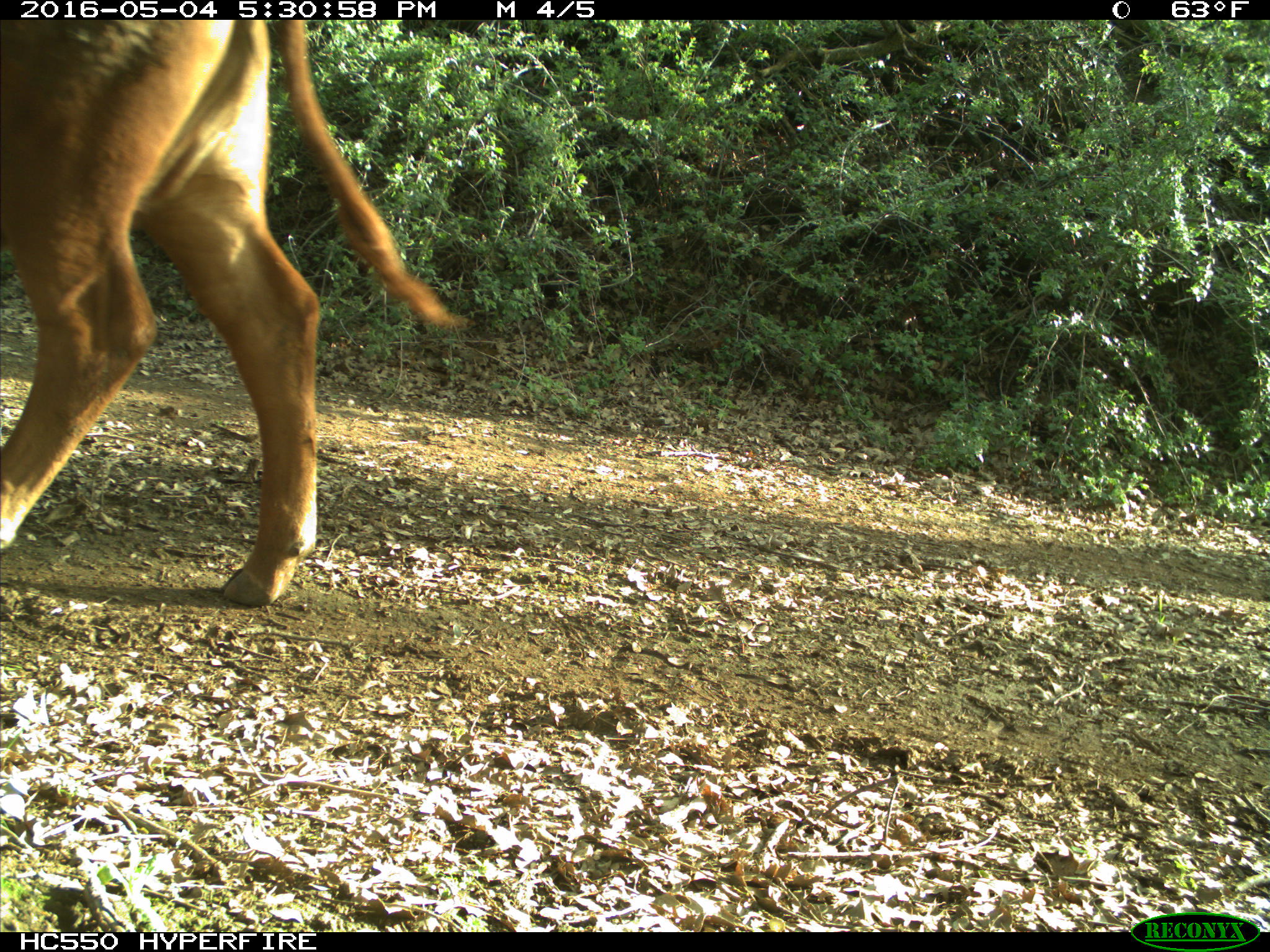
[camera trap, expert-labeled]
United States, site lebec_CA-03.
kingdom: Animalia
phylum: Chordata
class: Mammalia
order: Artiodactyla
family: Bovidae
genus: Bos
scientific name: Bos taurus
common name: domestic cow